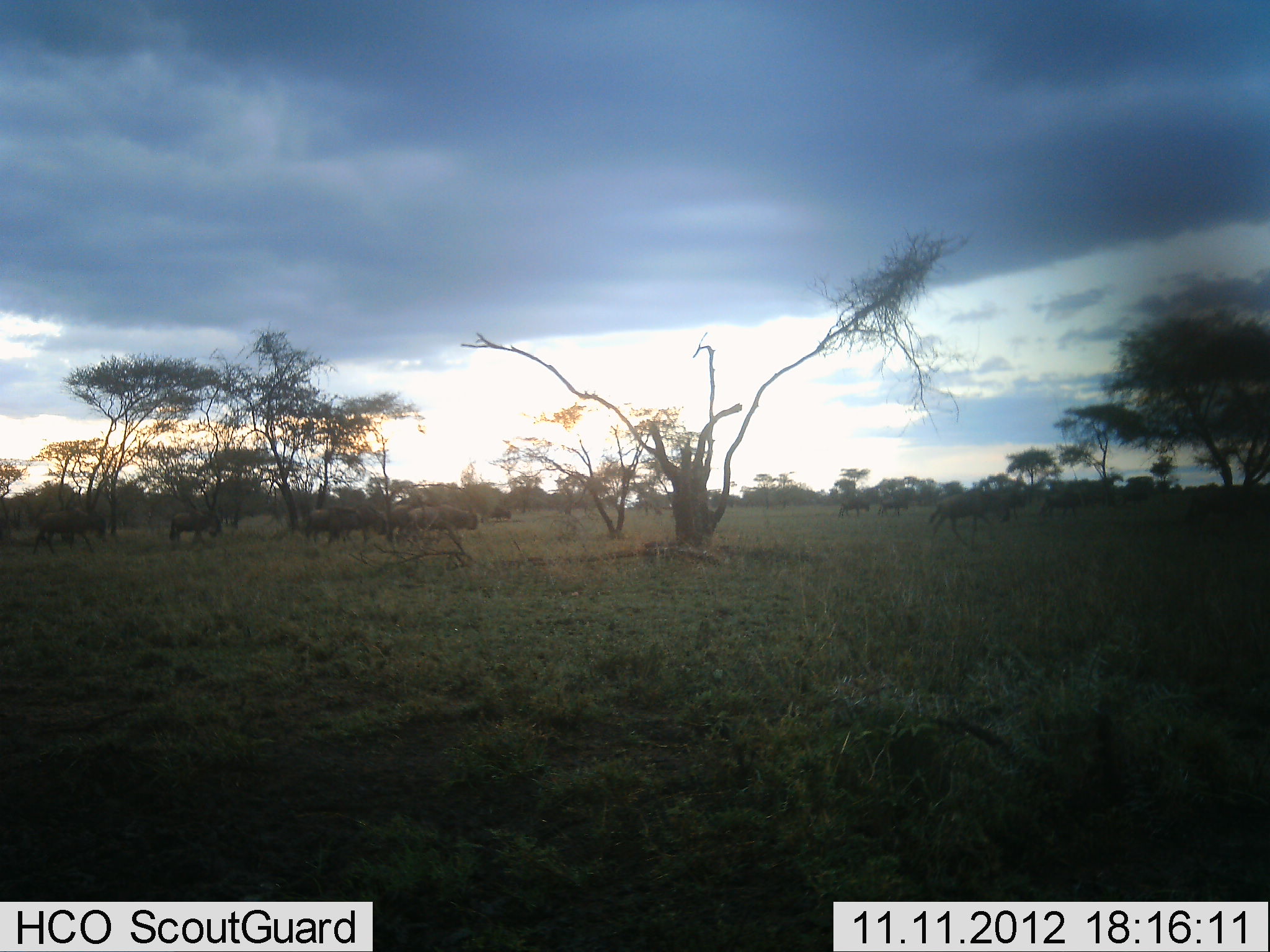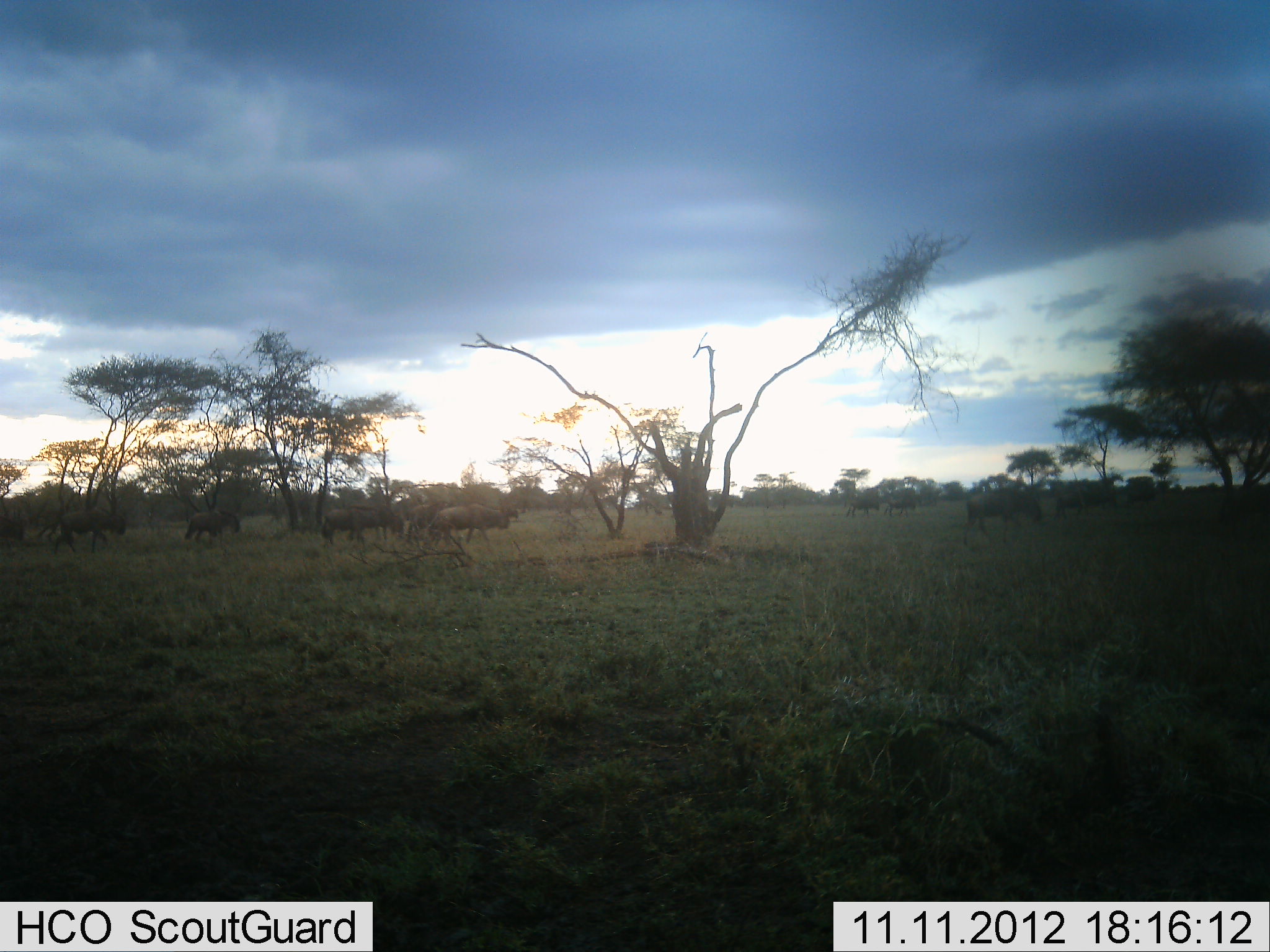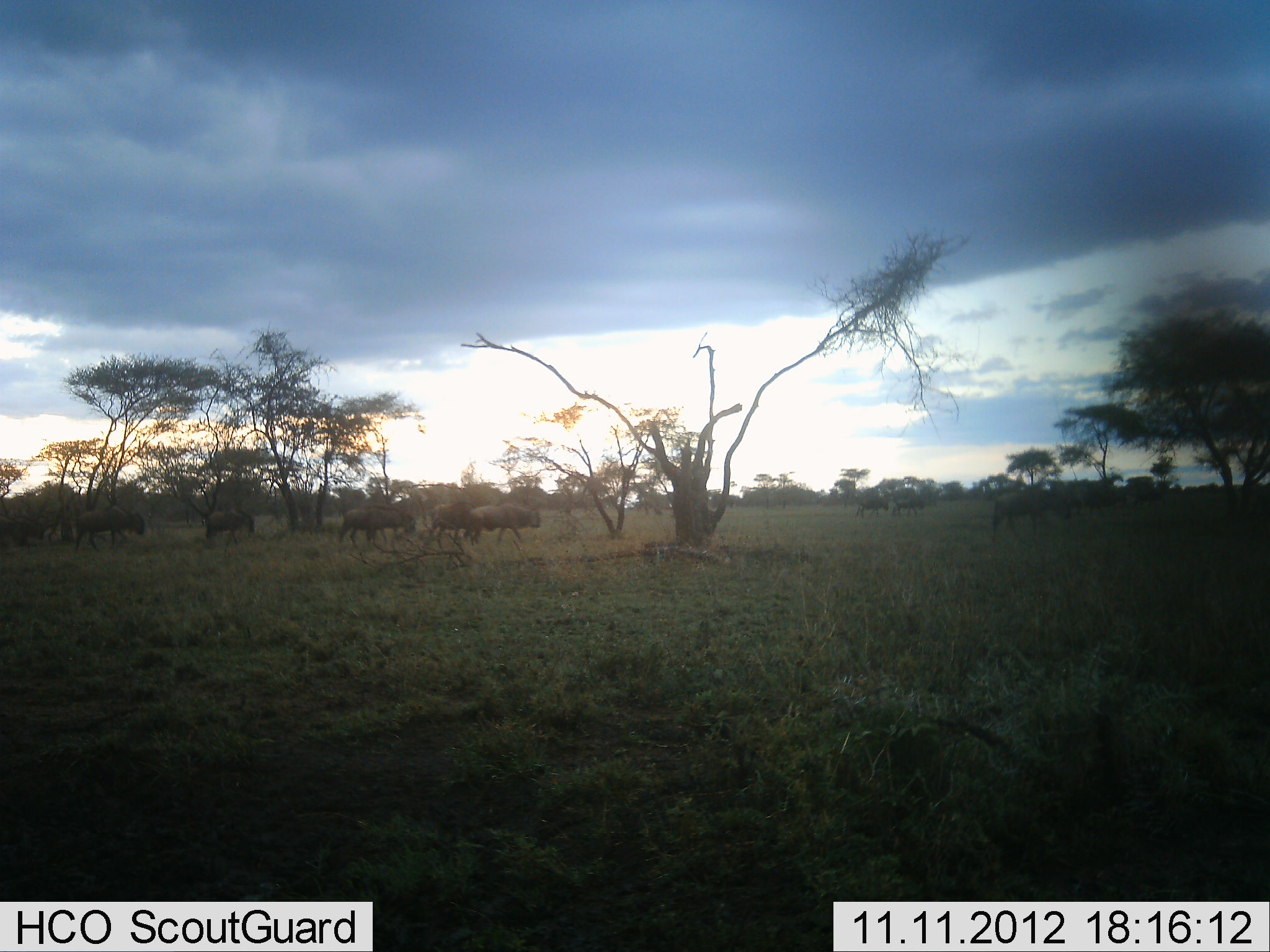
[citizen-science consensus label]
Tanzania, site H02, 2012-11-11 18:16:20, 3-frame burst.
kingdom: Animalia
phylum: Chordata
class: Mammalia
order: Artiodactyla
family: Bovidae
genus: Connochaetes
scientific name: Connochaetes taurinus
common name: blue wildebeest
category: wildebeest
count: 11-50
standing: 10%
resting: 0%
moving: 100%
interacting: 0%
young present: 0%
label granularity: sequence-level